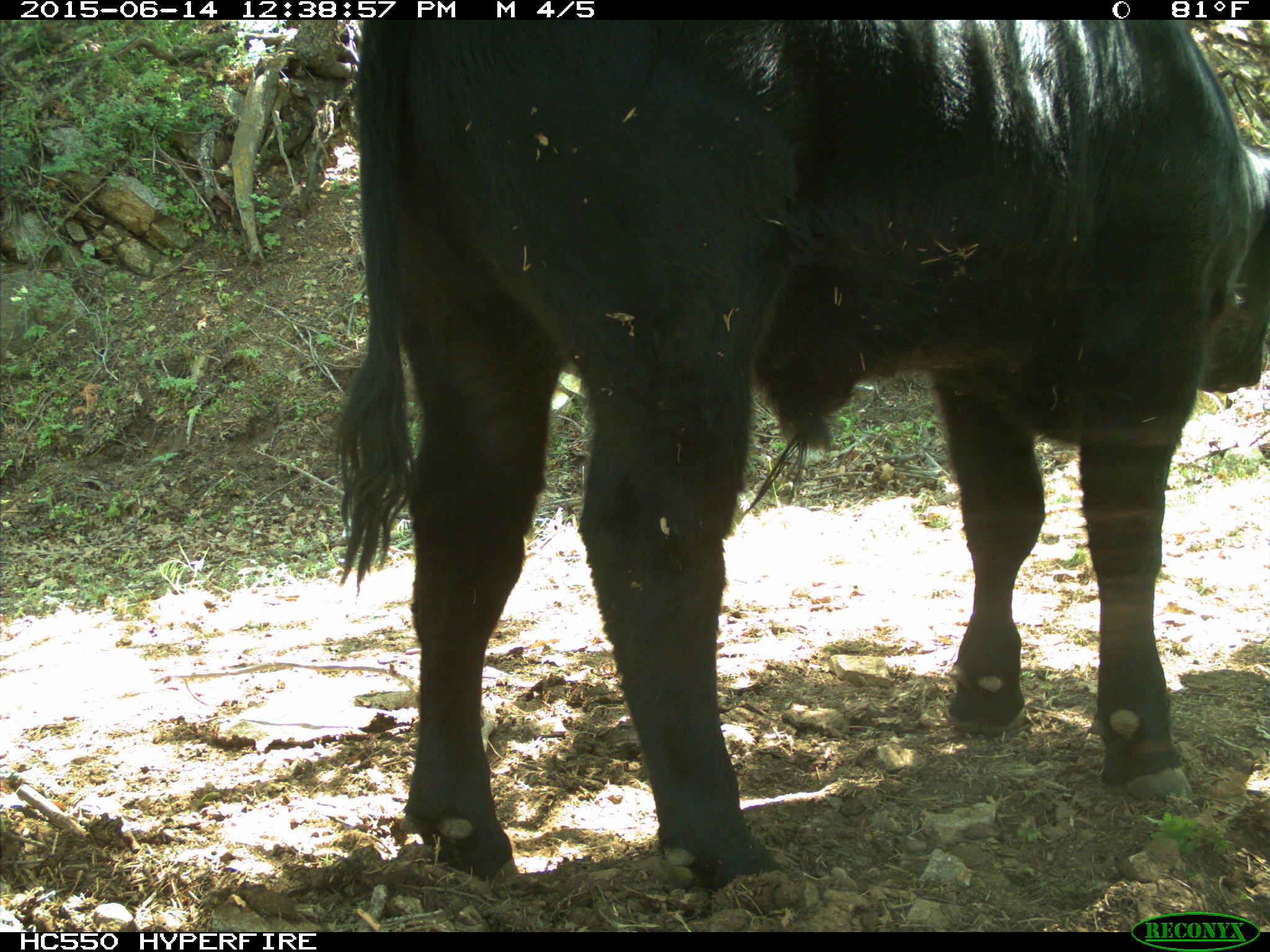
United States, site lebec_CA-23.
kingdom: Animalia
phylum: Chordata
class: Mammalia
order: Artiodactyla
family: Bovidae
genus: Bos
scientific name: Bos taurus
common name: domestic cow